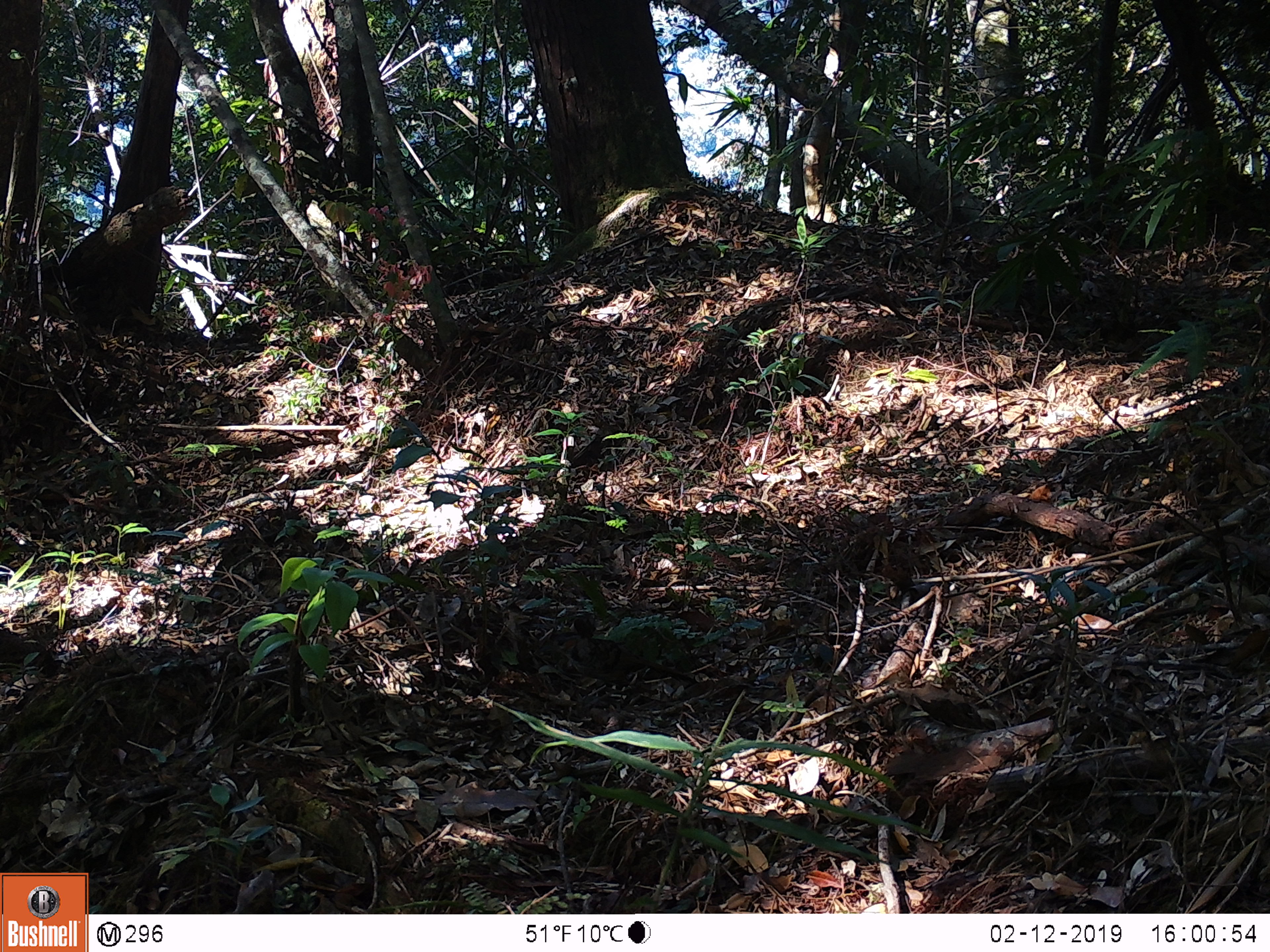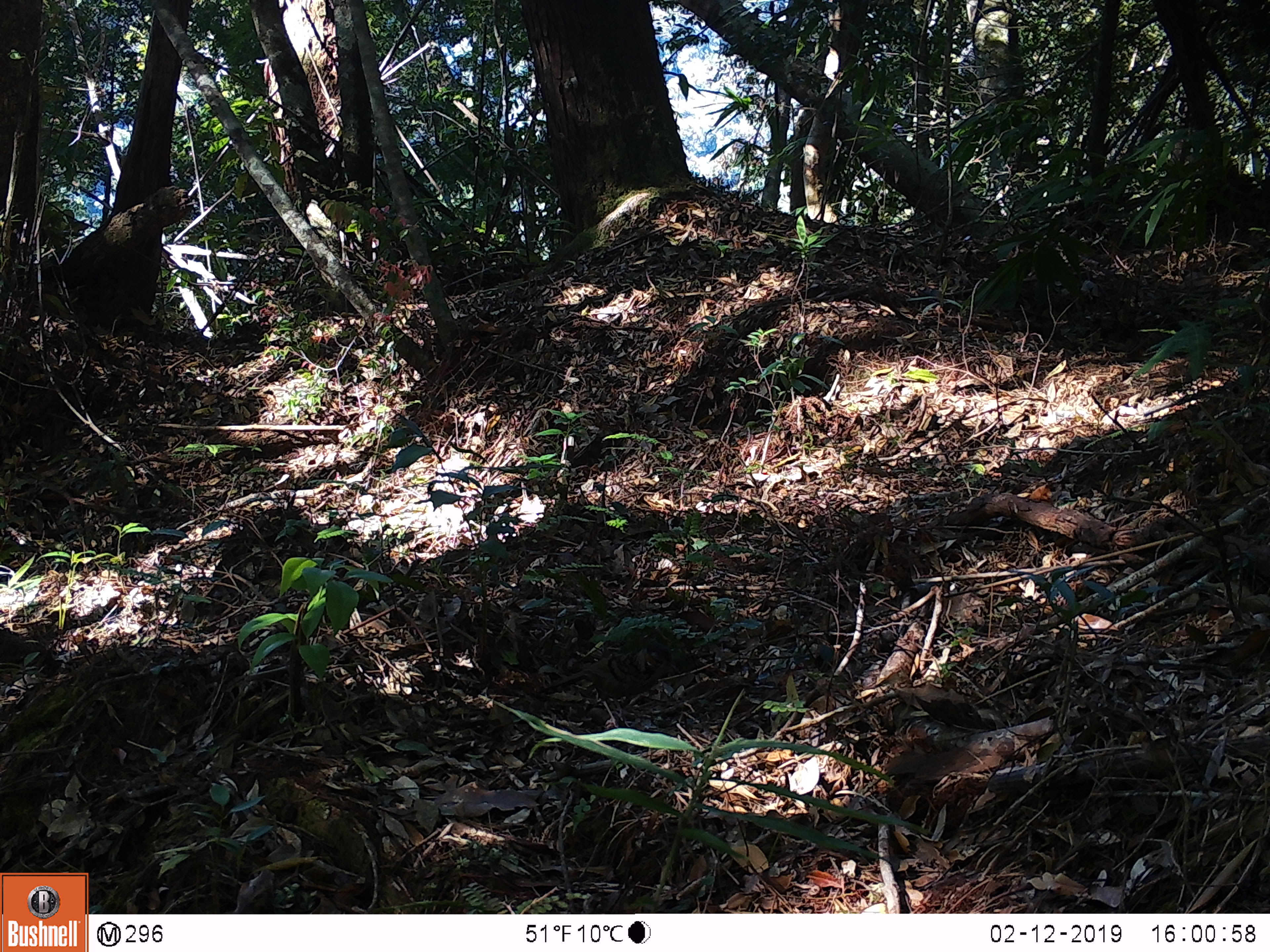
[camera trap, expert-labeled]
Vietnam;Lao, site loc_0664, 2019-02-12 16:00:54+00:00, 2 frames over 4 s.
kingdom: Animalia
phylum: Chordata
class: Aves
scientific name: Aves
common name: bird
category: unidentified bird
Unidentified bird (bird) (Aves). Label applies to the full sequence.